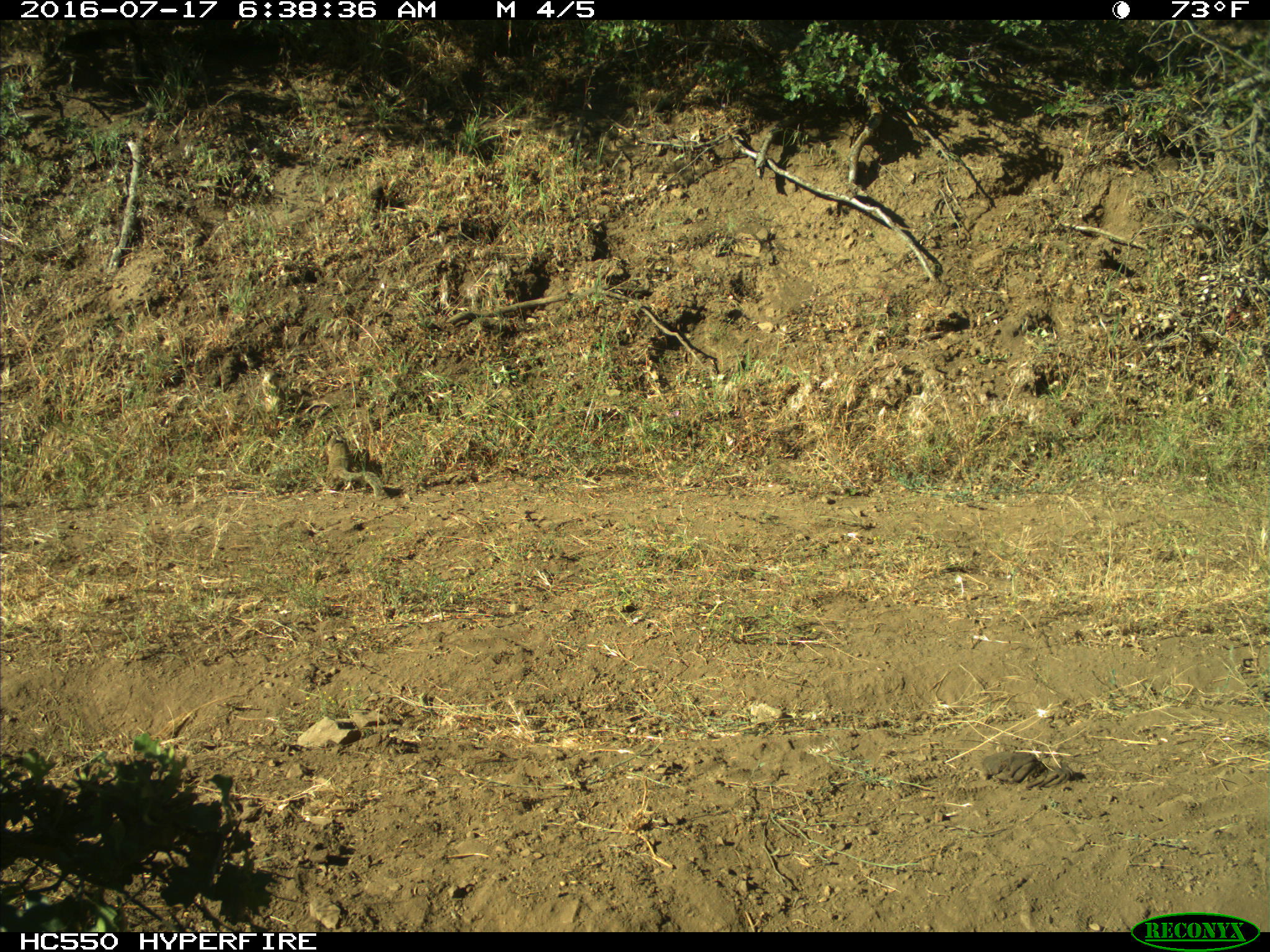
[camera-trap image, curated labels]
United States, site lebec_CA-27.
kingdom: Animalia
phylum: Chordata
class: Mammalia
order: Rodentia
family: Sciuridae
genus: Otospermophilus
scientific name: Otospermophilus beecheyi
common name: california ground squirrel